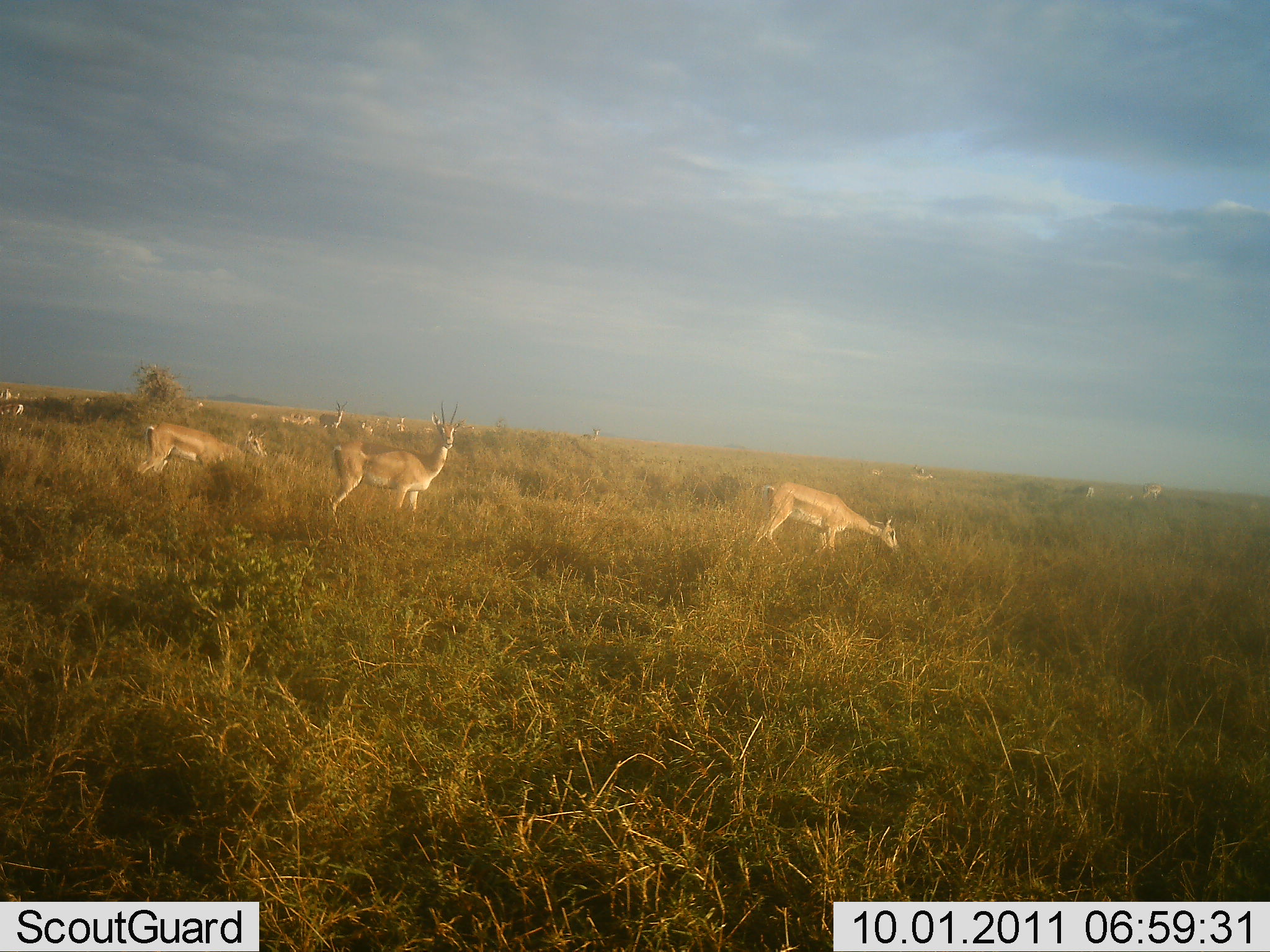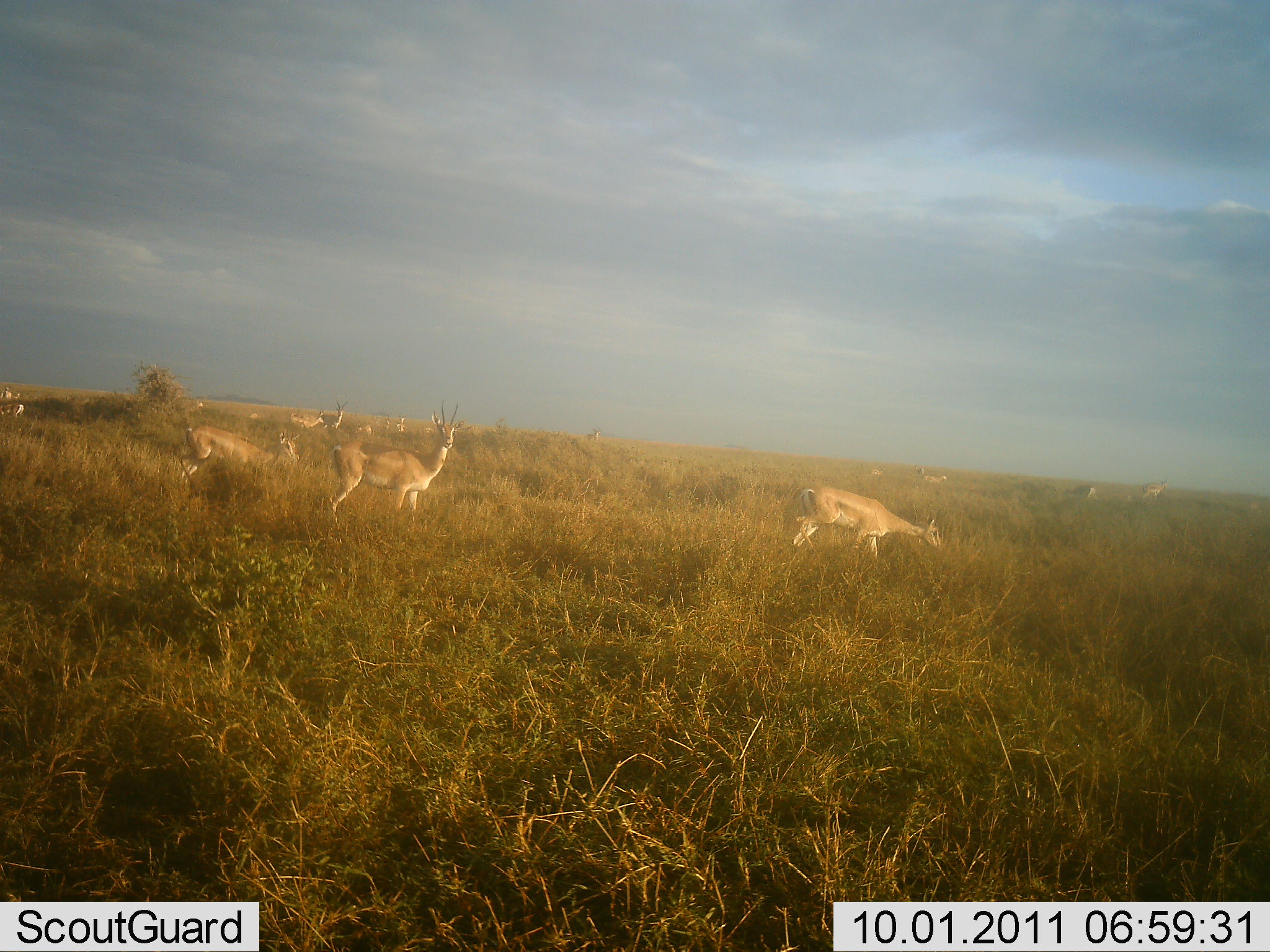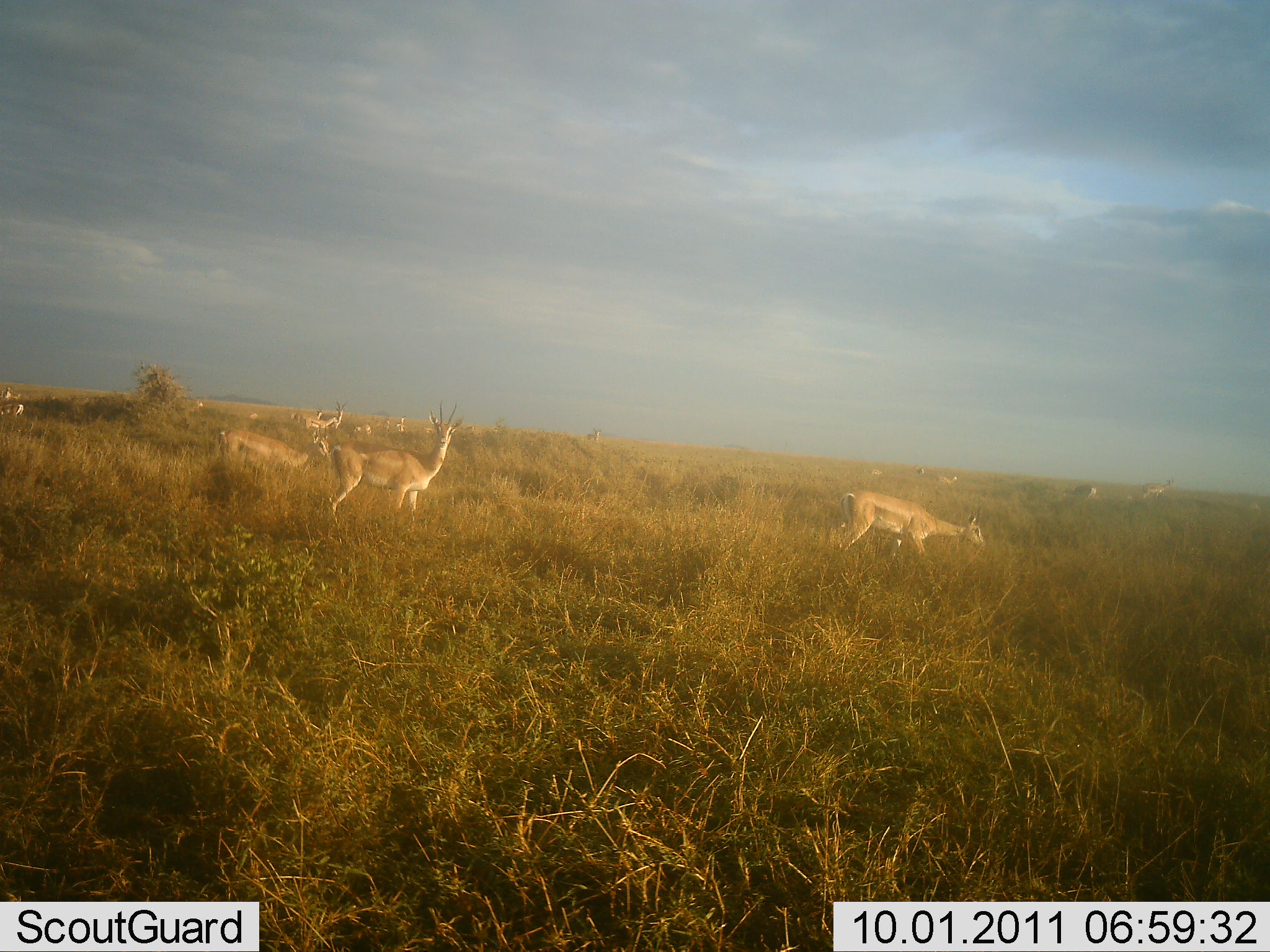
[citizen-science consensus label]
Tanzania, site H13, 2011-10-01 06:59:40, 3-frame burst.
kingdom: Animalia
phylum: Chordata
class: Mammalia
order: Artiodactyla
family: Bovidae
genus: Nanger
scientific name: Nanger granti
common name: grant's gazelle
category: gazellegrants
Gazellegrants (grant's gazelle) (Nanger granti), count 11-50. Behavior (volunteer vote fractions): standing 67%, resting 8%, moving 42%, interacting 8%. Young present (vote fraction): 0%. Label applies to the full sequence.